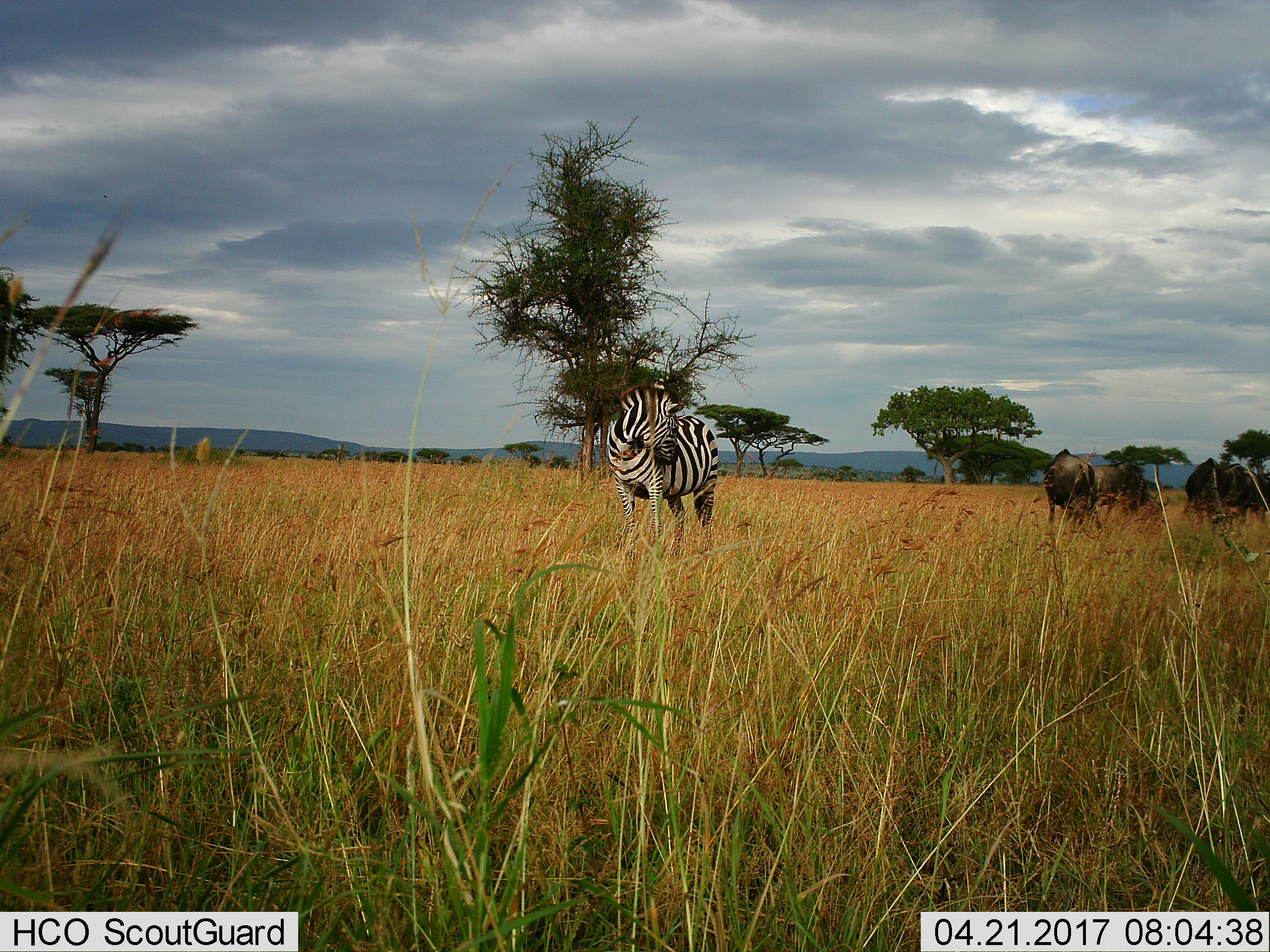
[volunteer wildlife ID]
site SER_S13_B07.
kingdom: Animalia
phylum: Chordata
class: Mammalia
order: Artiodactyla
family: Bovidae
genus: Connochaetes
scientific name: Connochaetes taurinus taurinus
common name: blue wildebeest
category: wildebeestblue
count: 4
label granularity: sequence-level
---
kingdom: Animalia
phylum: Chordata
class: Mammalia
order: Perissodactyla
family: Equidae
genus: Equus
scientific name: Equus quagga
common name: plains zebra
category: zebraplains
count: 1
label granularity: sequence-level